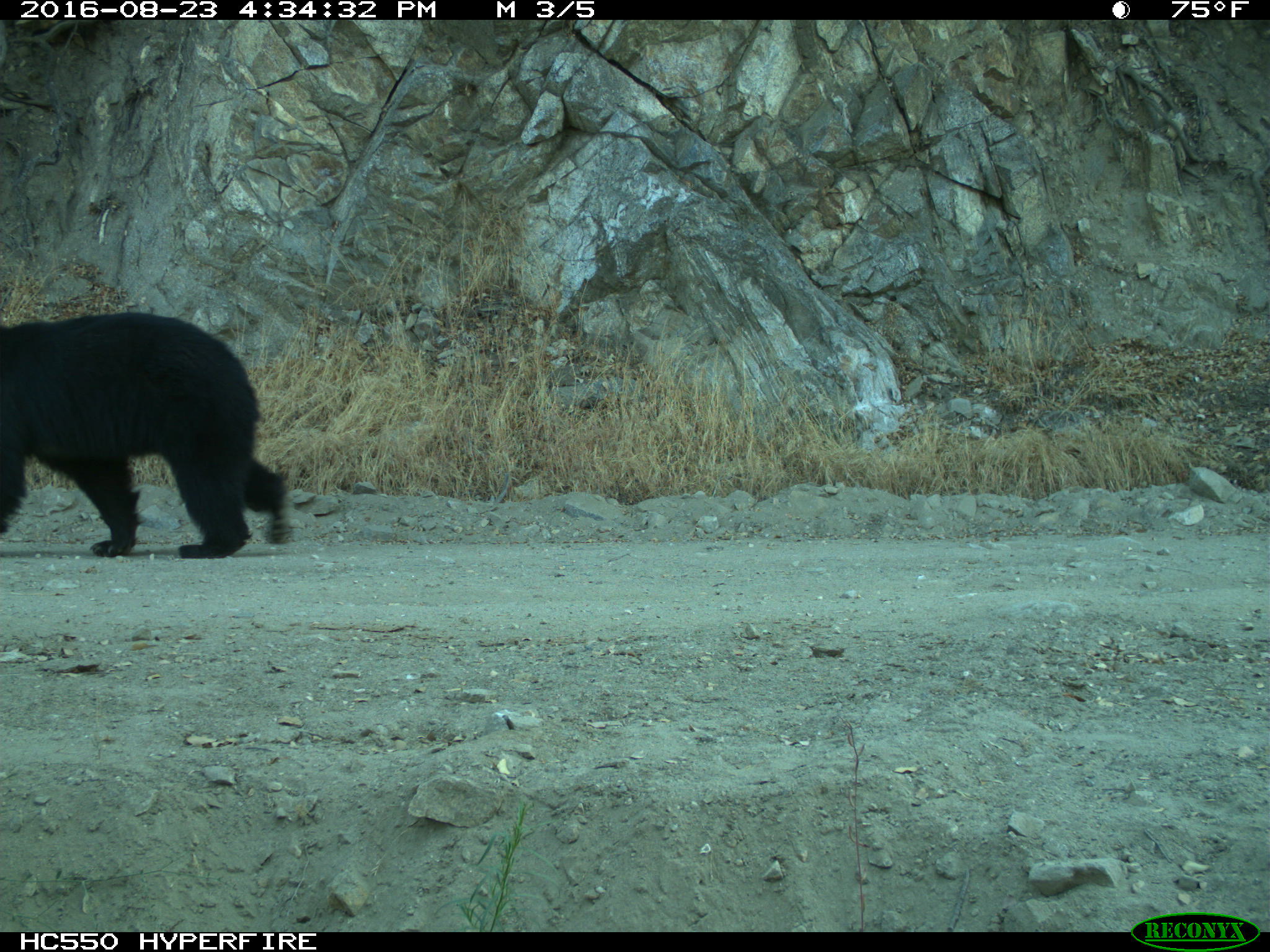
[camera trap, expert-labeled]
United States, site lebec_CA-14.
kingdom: Animalia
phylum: Chordata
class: Mammalia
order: Carnivora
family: Ursidae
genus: Ursus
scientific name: Ursus americanus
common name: american black bear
Ursus americanus (american black bear).